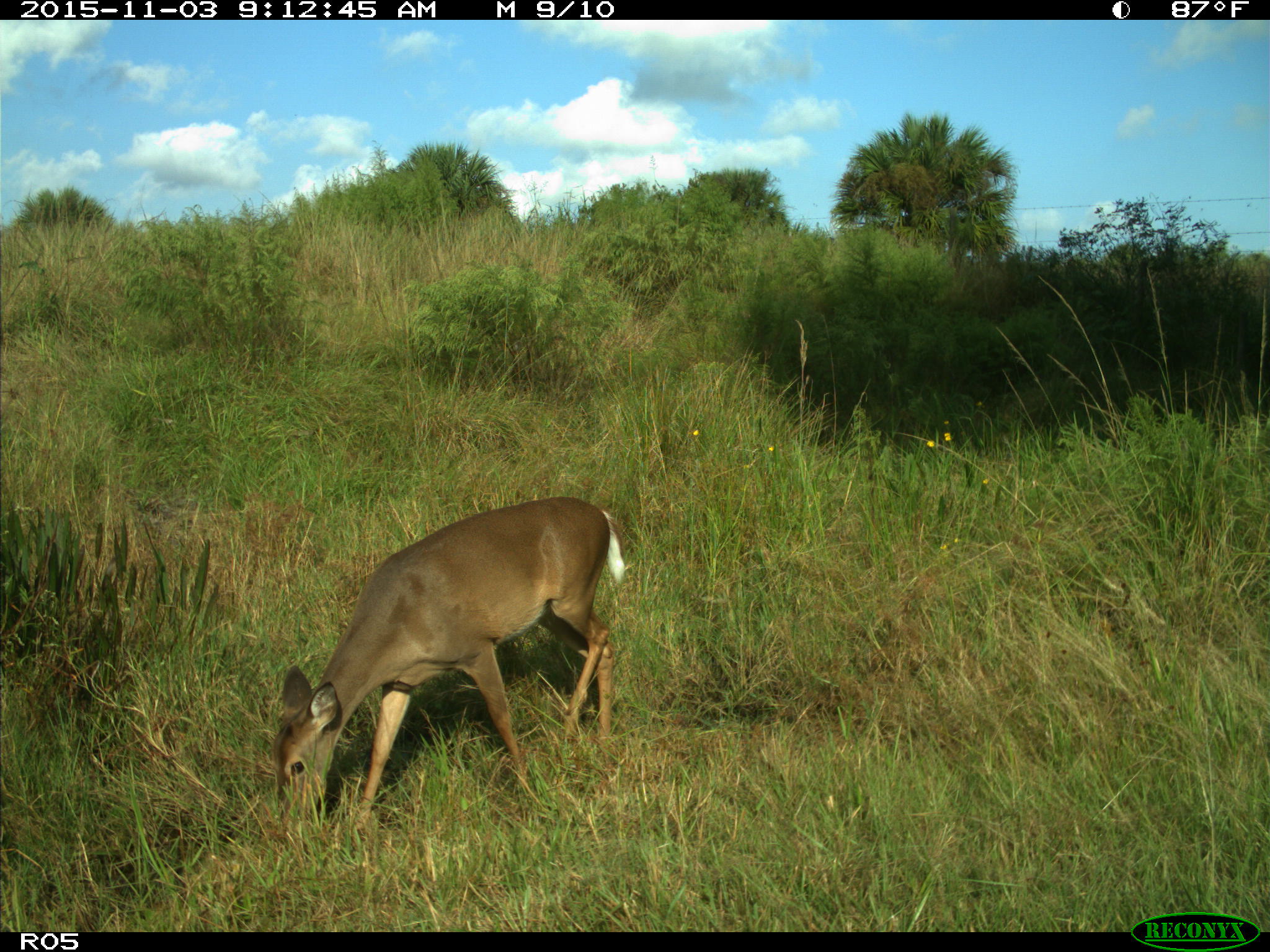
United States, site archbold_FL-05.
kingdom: Animalia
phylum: Chordata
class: Mammalia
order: Artiodactyla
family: Cervidae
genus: Odocoileus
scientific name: Odocoileus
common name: deer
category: unidentified deer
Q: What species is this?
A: Unidentified deer (deer) (Odocoileus).